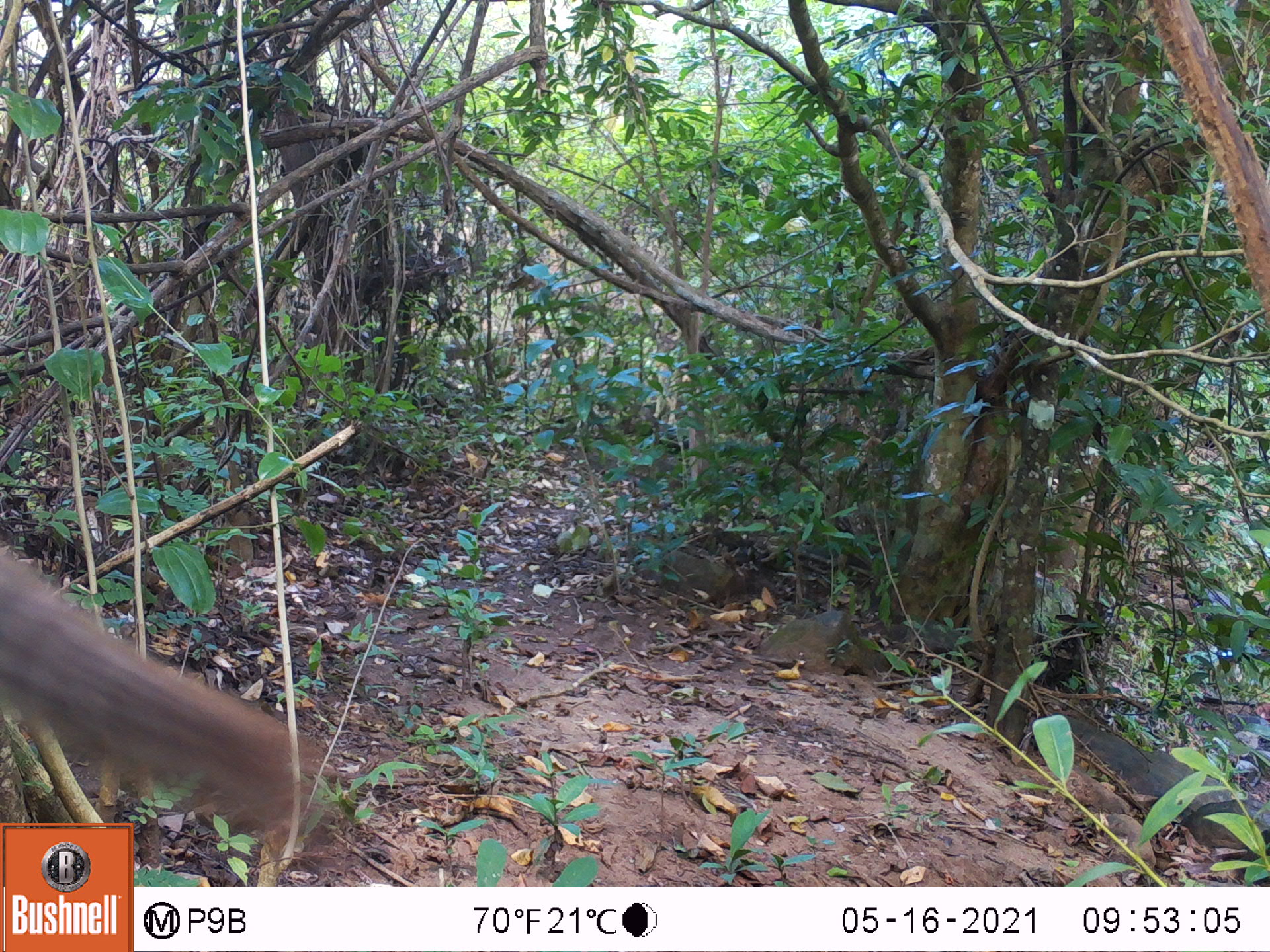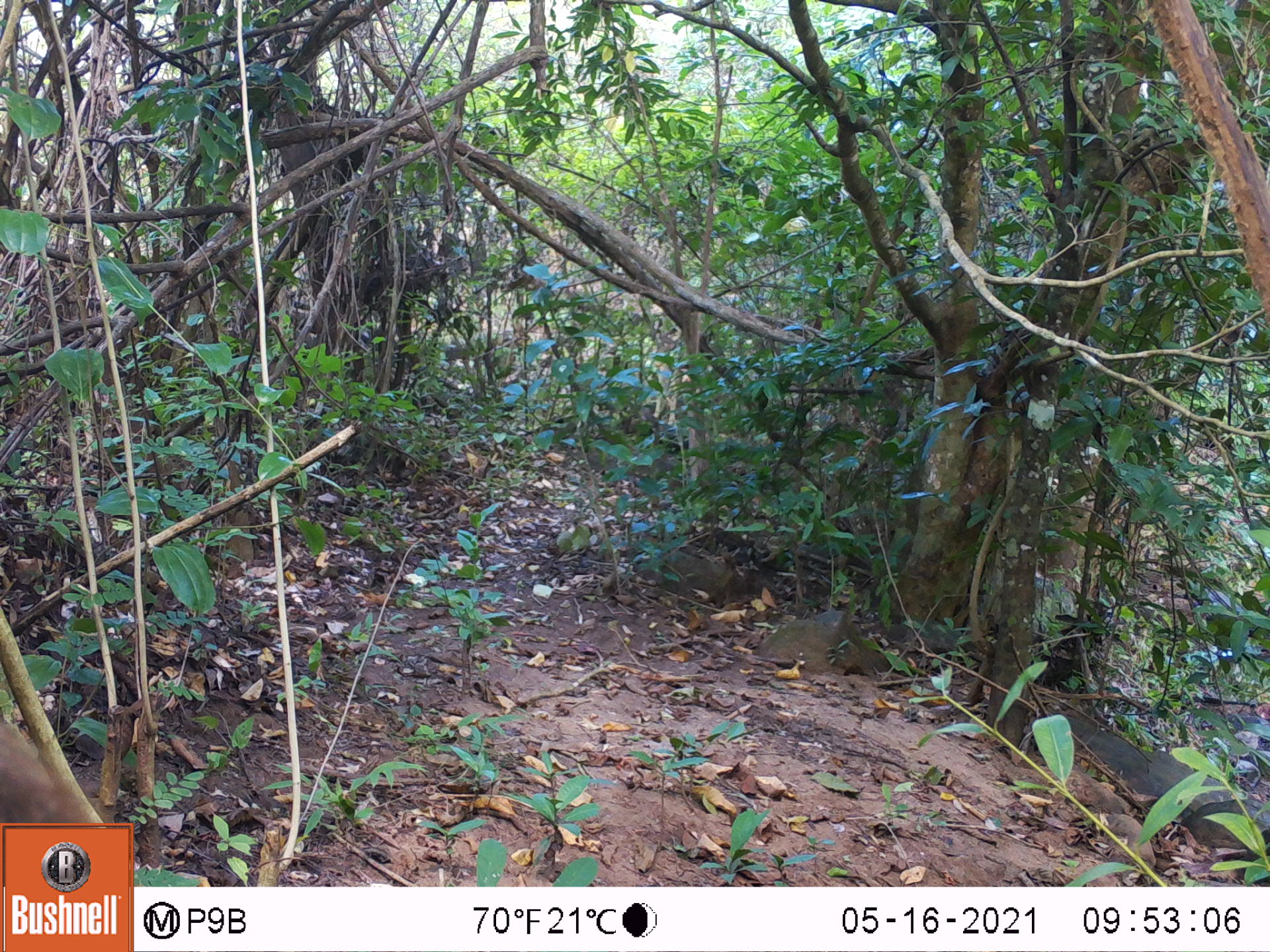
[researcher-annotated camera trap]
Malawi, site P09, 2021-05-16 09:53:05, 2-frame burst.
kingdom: Animalia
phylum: Chordata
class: Mammalia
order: Rodentia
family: Sciuridae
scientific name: Sciuridae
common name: squirrel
Squirrel (Sciuridae), count 1.